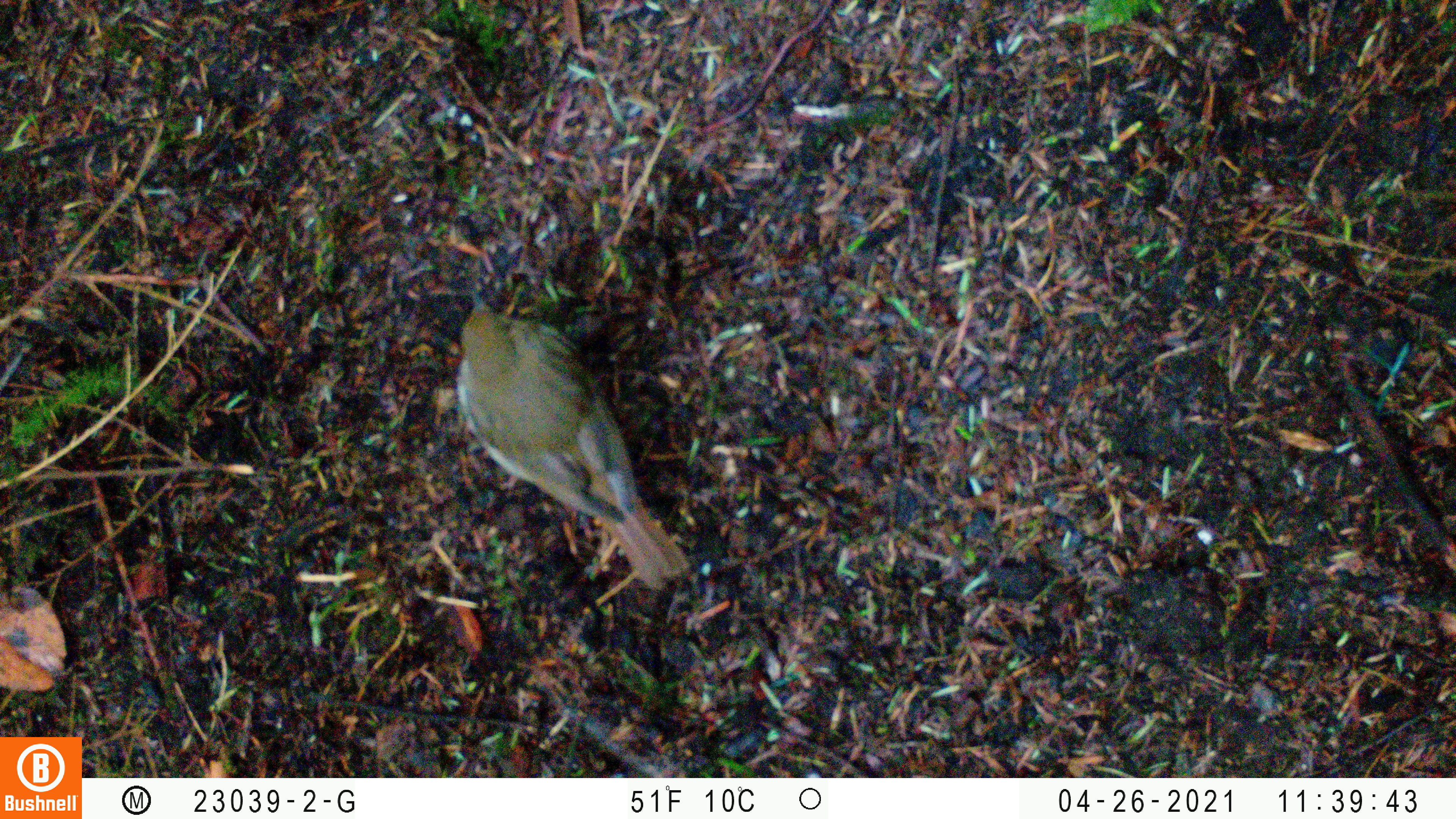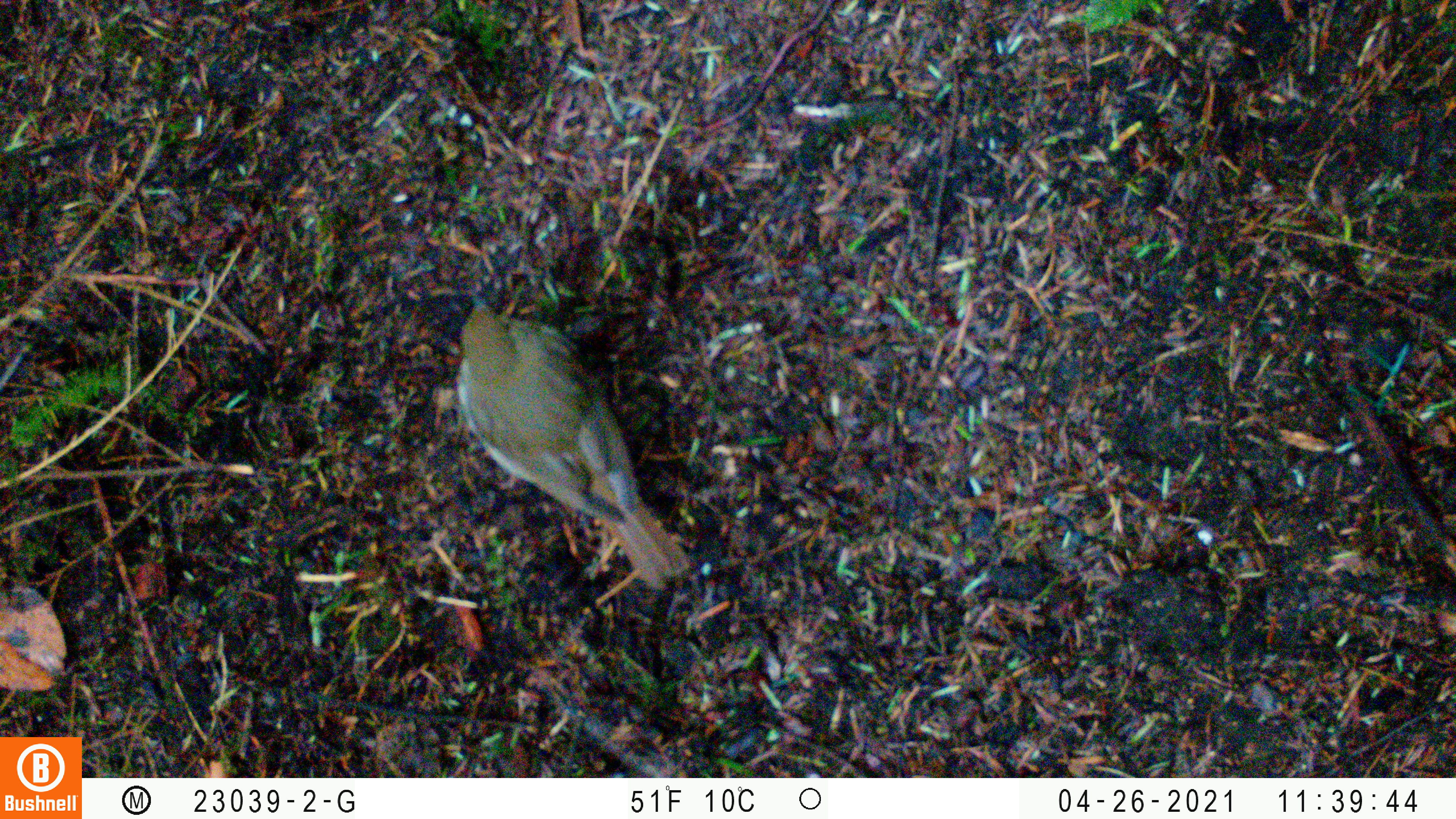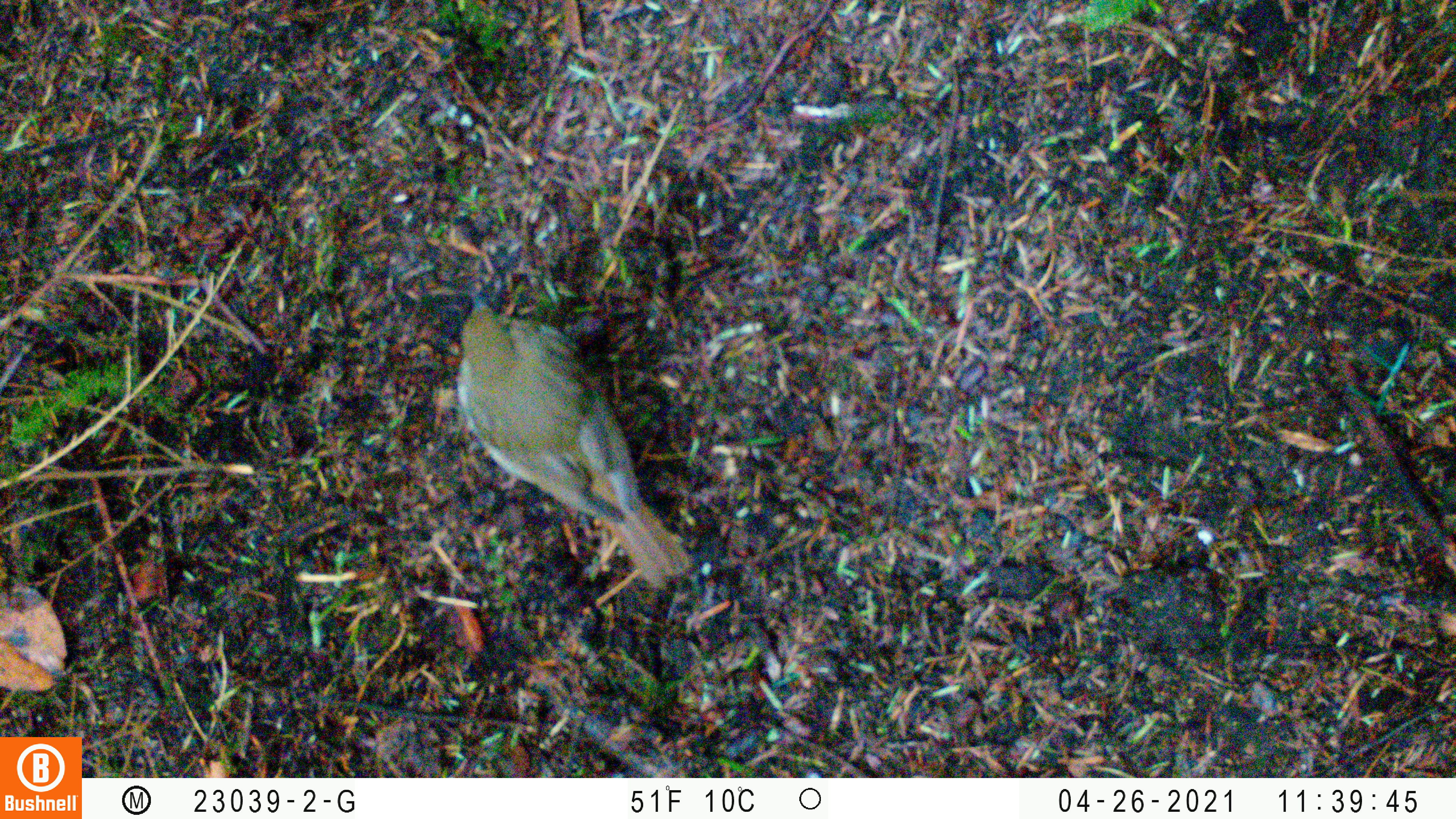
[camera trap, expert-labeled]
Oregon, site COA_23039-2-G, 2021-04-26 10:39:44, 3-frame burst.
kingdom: Animalia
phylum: Chordata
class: Aves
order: Passeriformes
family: Turdidae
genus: Catharus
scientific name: Catharus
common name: brown thrushes and nightingale-thrushes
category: catharus species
Catharus species (brown thrushes and nightingale-thrushes) (Catharus).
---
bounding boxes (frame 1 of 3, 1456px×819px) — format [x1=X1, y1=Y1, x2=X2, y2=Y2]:
catharus species: [x1=420, y1=268, x2=714, y2=605]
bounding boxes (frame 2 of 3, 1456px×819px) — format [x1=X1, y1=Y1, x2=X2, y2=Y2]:
catharus species: [x1=429, y1=262, x2=703, y2=617]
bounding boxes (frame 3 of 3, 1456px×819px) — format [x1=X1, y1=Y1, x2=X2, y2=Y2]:
catharus species: [x1=429, y1=266, x2=721, y2=613]